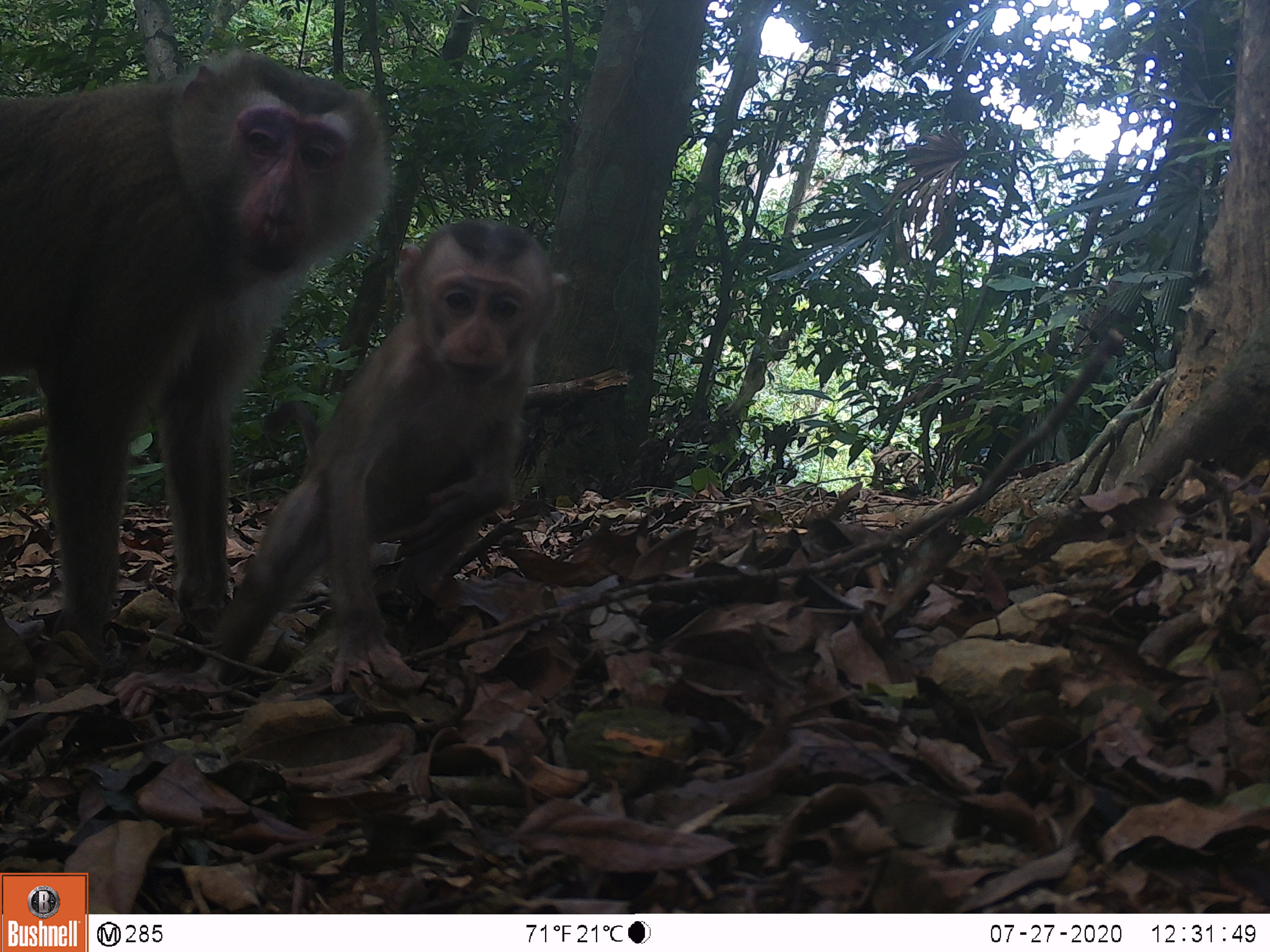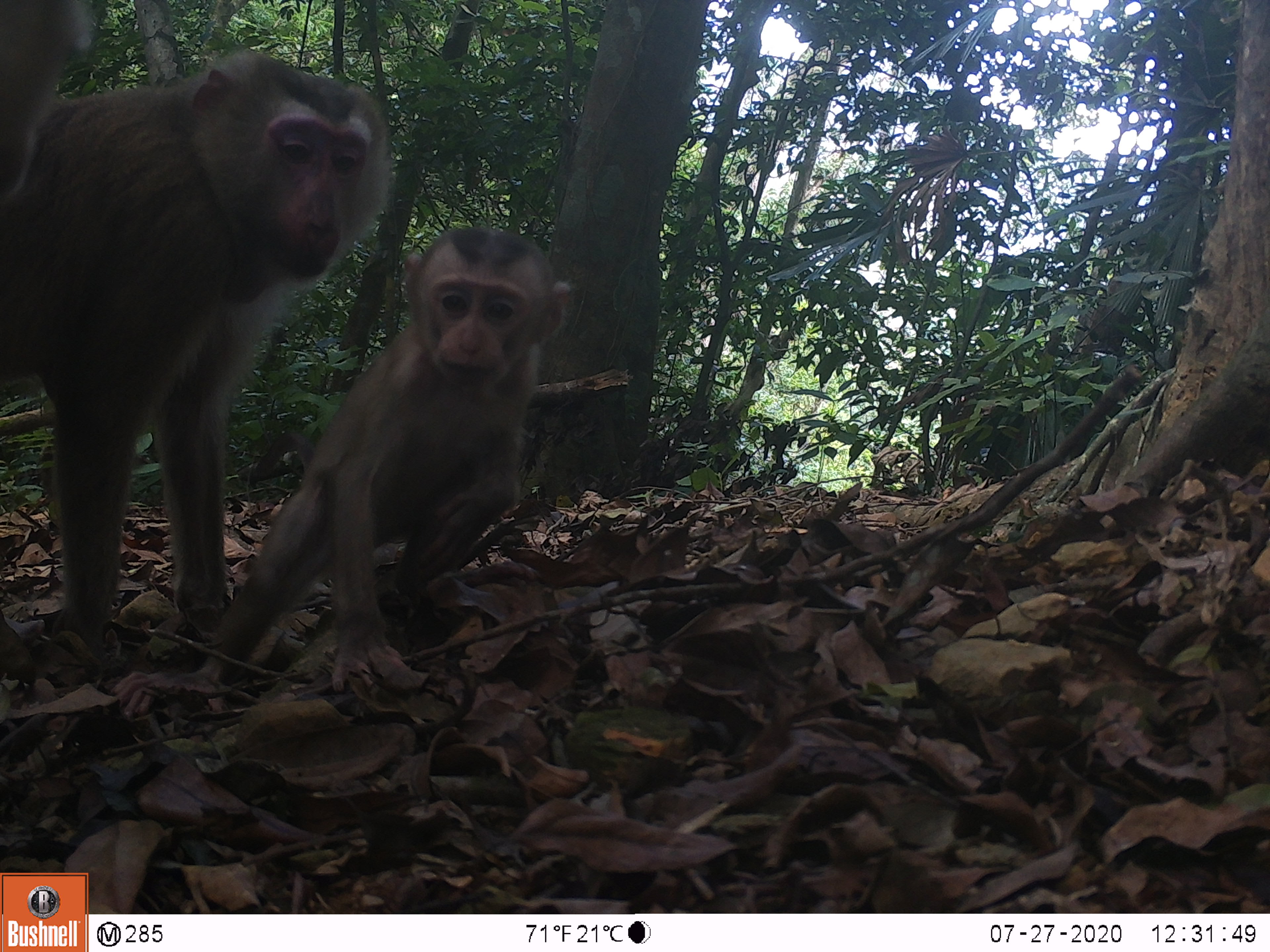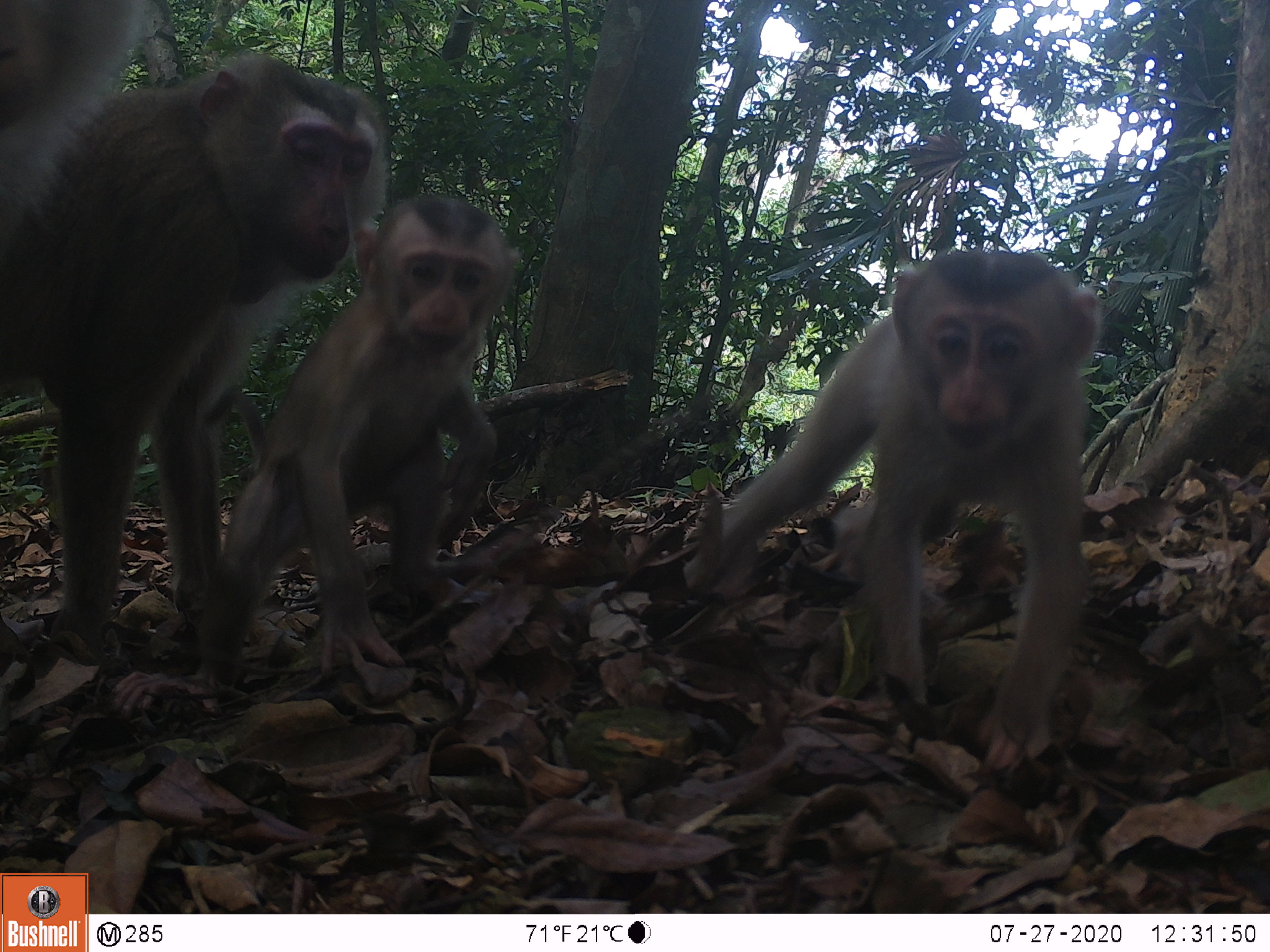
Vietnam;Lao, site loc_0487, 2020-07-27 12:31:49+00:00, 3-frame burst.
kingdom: Animalia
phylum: Chordata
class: Mammalia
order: Primates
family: Cercopithecidae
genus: Macaca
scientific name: Macaca nemestrina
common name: pig-tailed macaque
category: pig tailed macaque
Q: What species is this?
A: Pig tailed macaque (pig-tailed macaque) (Macaca nemestrina).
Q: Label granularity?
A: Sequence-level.